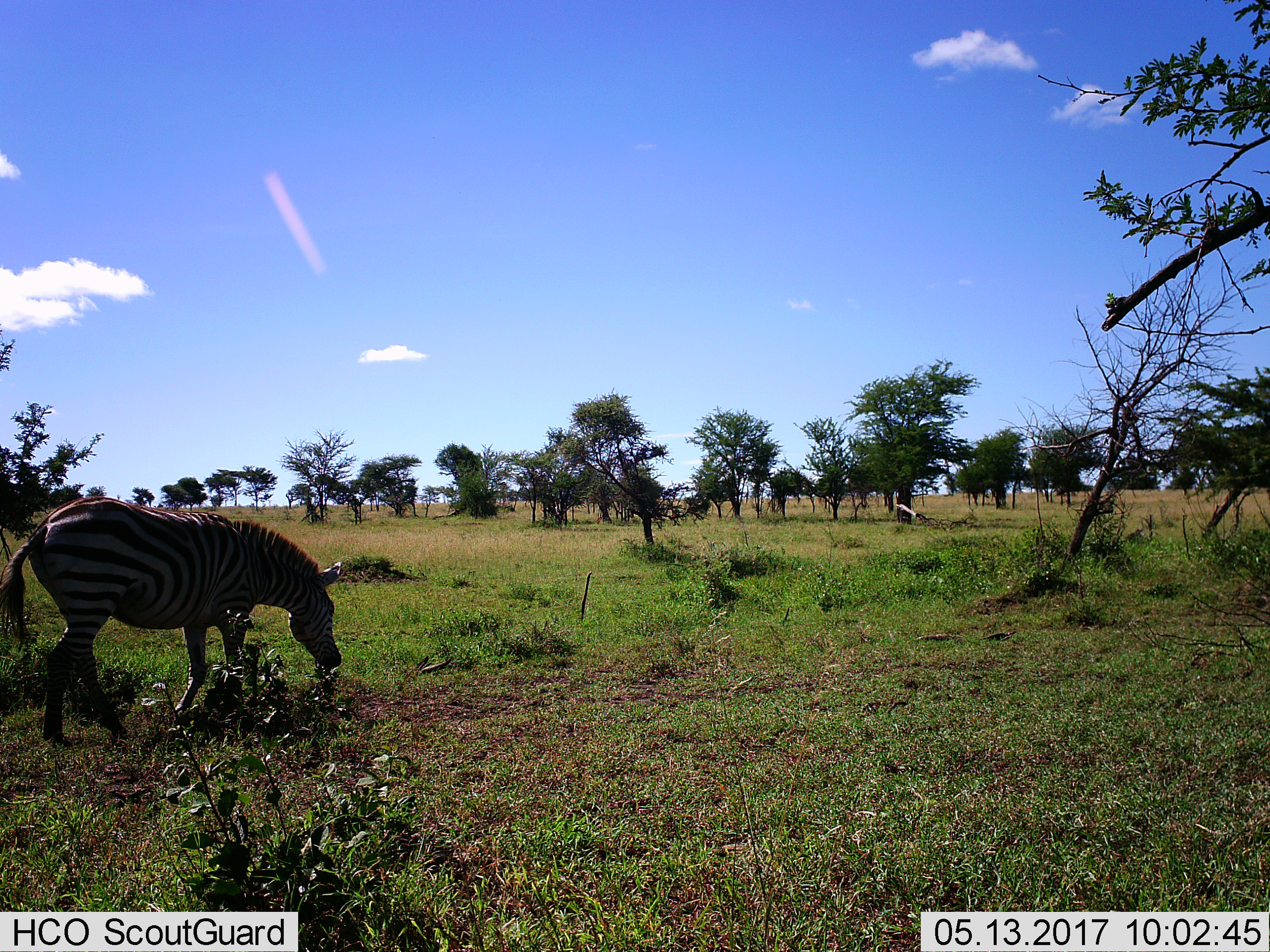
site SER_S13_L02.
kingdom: Animalia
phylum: Chordata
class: Mammalia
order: Perissodactyla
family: Equidae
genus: Equus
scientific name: Equus quagga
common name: plains zebra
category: zebraplains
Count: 1.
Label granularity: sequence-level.